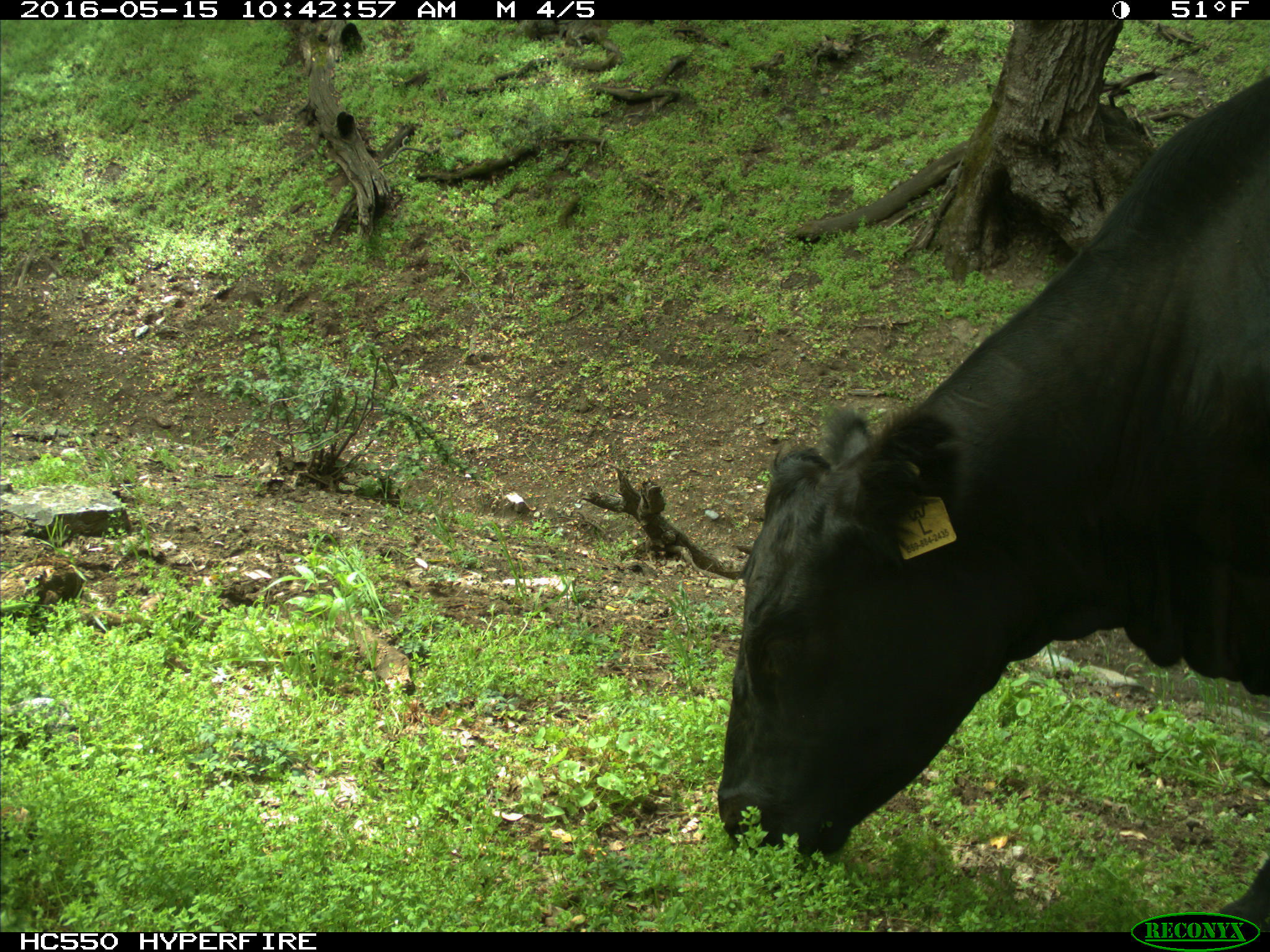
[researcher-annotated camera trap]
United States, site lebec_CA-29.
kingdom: Animalia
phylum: Chordata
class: Mammalia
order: Artiodactyla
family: Bovidae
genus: Bos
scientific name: Bos taurus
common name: domestic cow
Bos taurus (domestic cow).